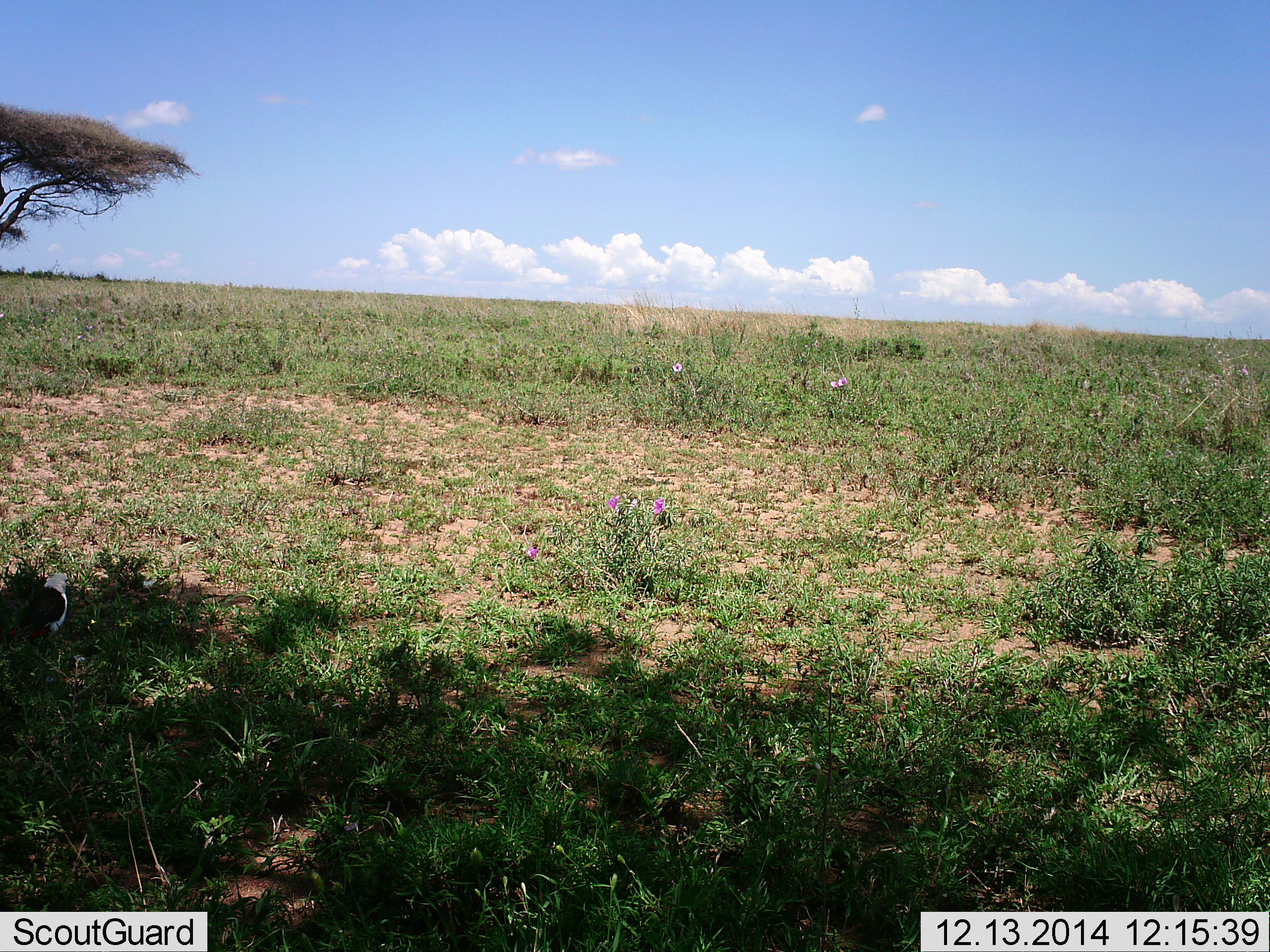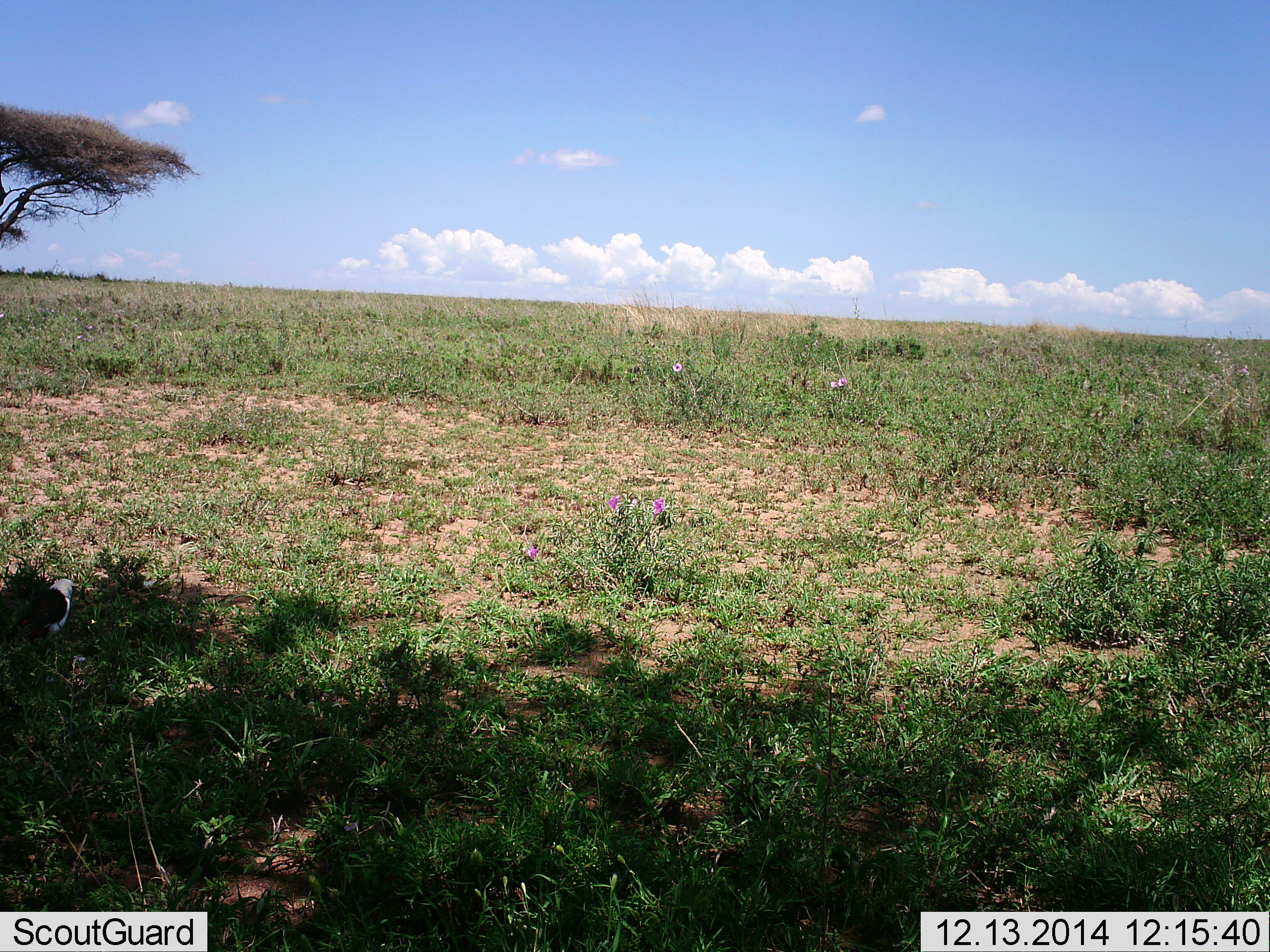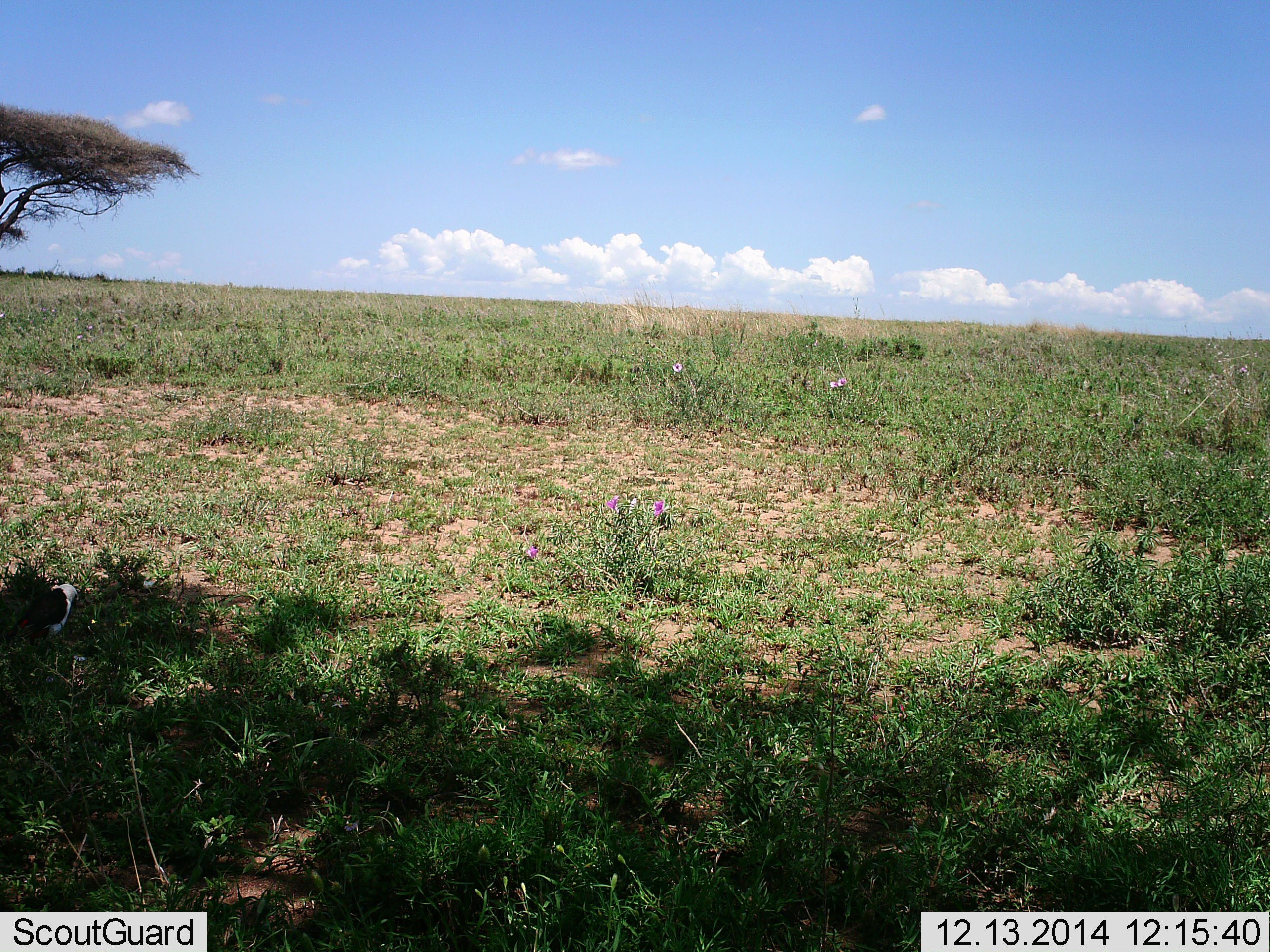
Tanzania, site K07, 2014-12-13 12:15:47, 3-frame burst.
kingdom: Animalia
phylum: Chordata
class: Aves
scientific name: Aves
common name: bird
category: otherbird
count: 1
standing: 70%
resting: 30%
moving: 0%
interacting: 10%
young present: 0%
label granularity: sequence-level